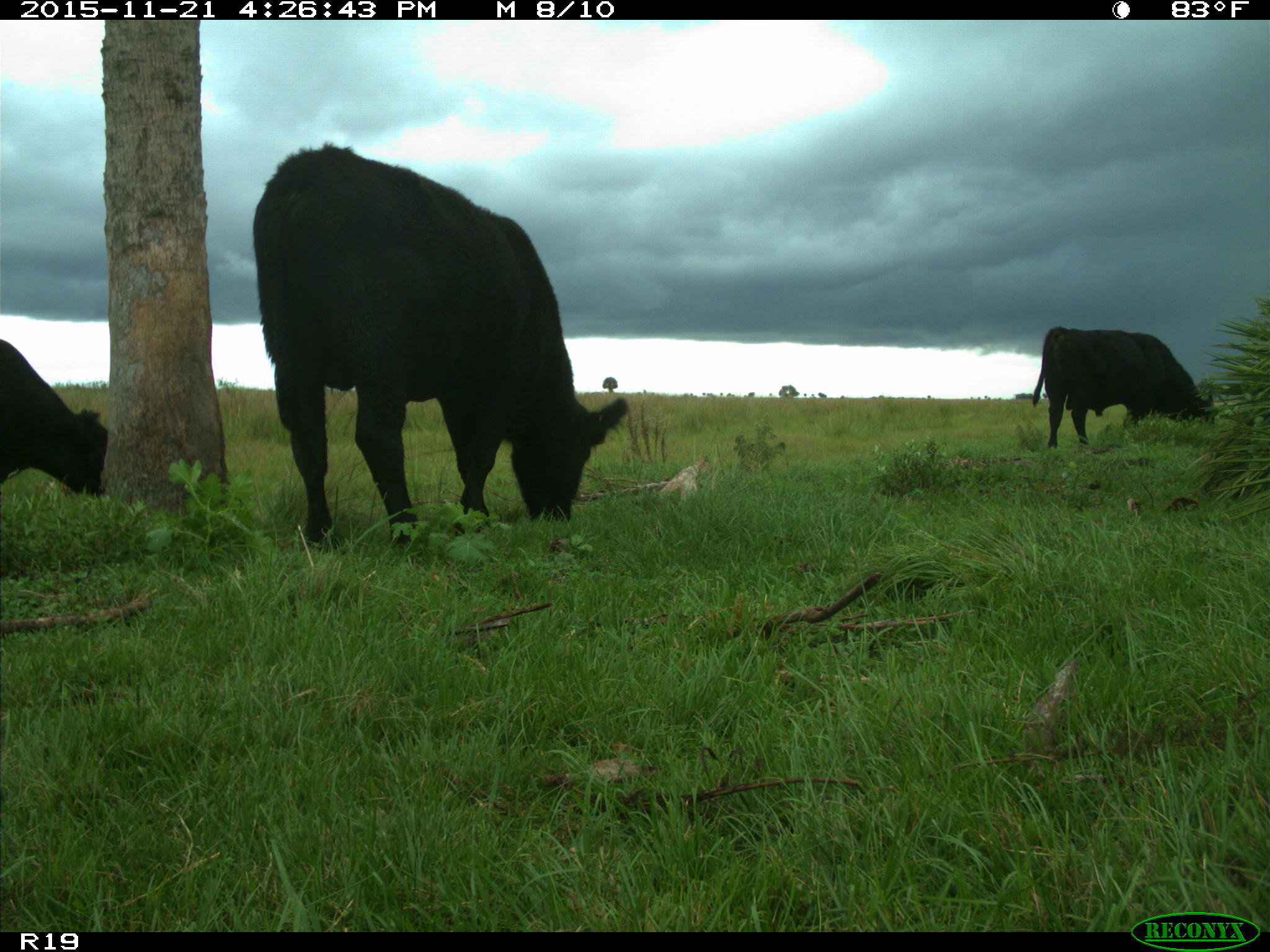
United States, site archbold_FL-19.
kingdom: Animalia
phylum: Chordata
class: Mammalia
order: Artiodactyla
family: Bovidae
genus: Bos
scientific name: Bos taurus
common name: domestic cow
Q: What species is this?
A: Bos taurus (domestic cow).